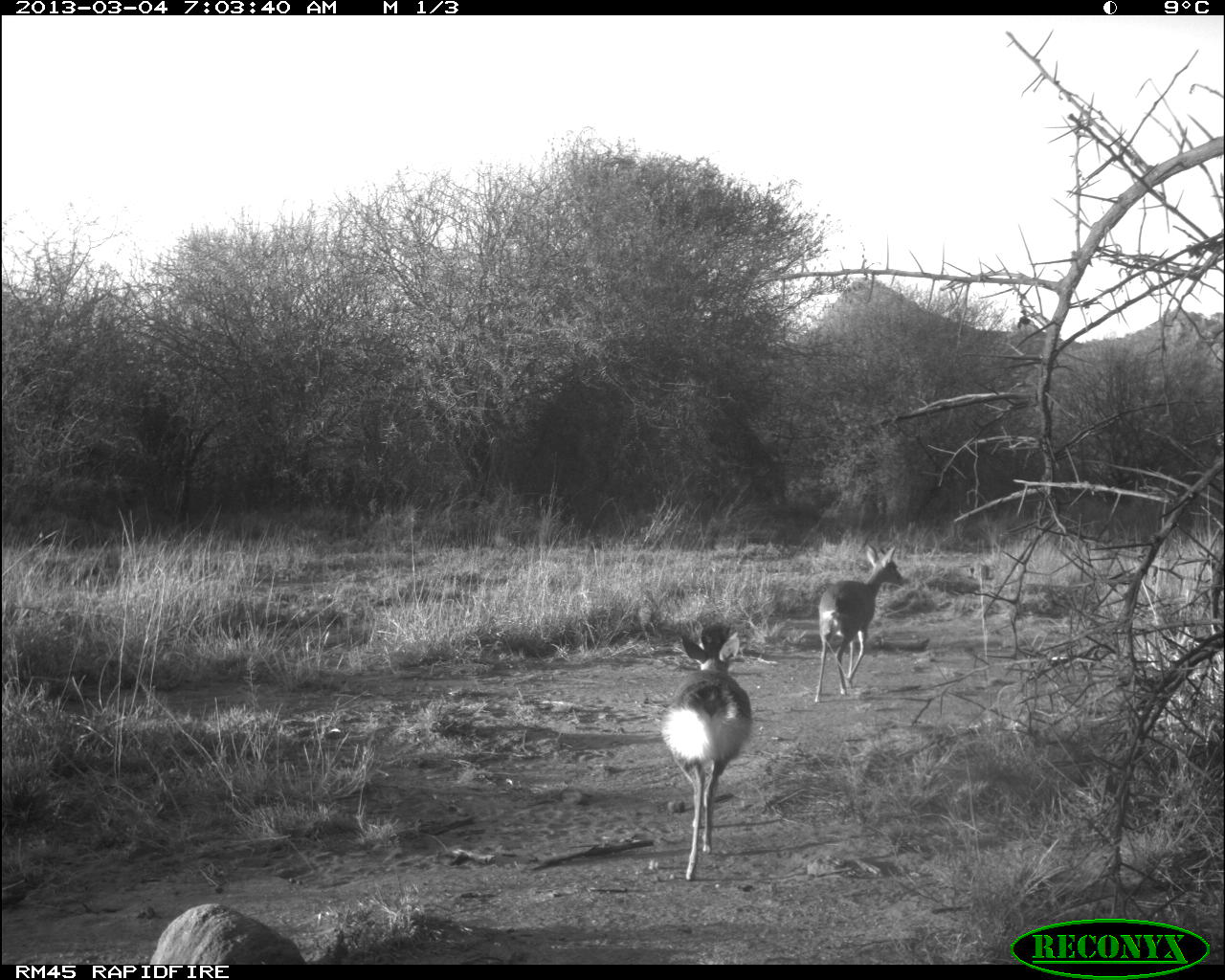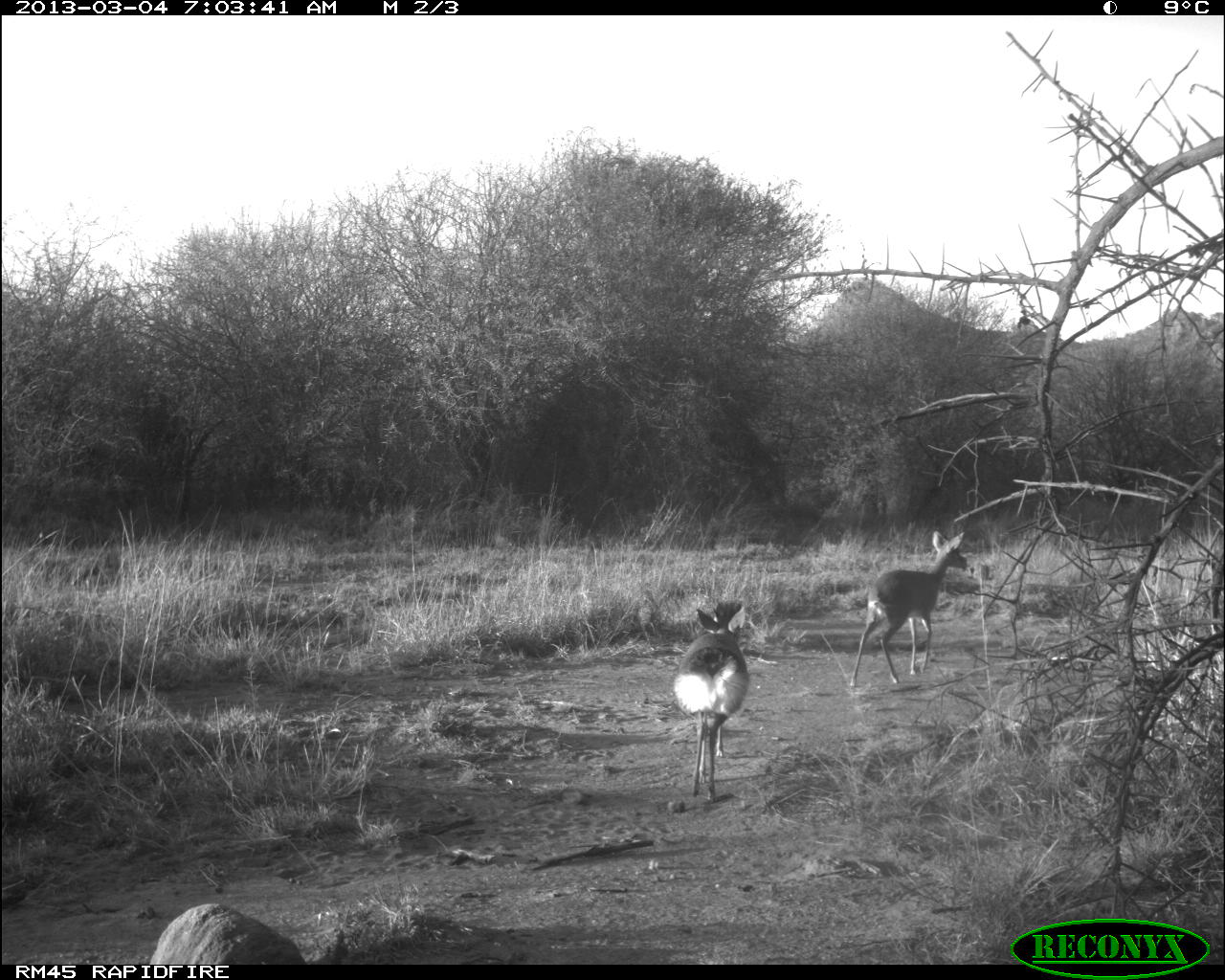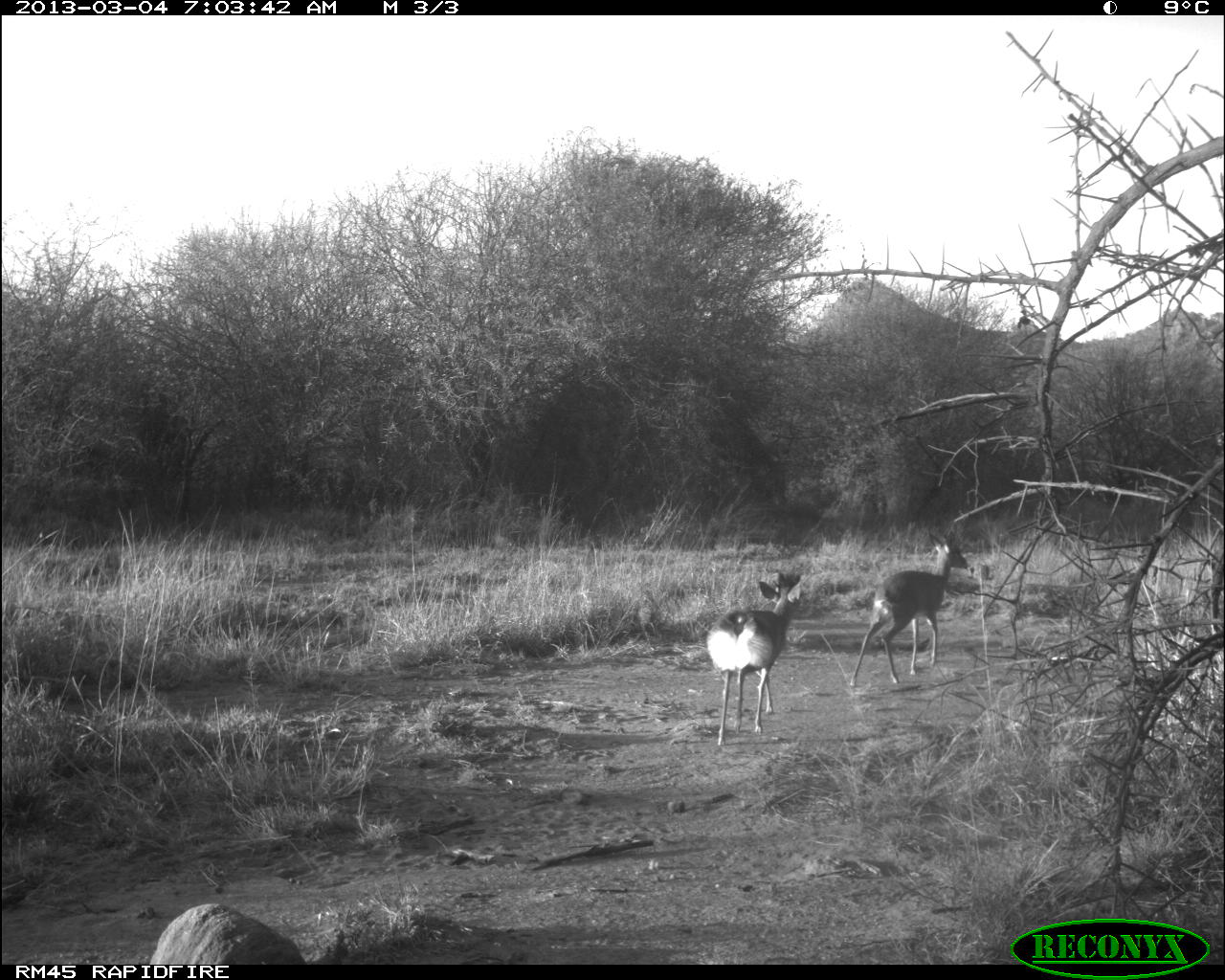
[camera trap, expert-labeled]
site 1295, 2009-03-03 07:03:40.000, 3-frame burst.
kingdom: Animalia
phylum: Chordata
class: Mammalia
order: Artiodactyla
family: Bovidae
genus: Madoqua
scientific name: Madoqua guentheri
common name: günther's dik-dik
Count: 2.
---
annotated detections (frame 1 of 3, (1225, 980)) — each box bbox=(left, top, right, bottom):
madoqua guentheri: bbox=(649, 623, 750, 874); bbox=(810, 540, 907, 700)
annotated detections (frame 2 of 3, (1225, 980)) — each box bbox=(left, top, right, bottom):
madoqua guentheri: bbox=(649, 584, 749, 792); bbox=(846, 530, 966, 684)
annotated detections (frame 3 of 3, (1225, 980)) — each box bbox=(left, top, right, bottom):
madoqua guentheri: bbox=(846, 530, 968, 684); bbox=(702, 560, 803, 742)